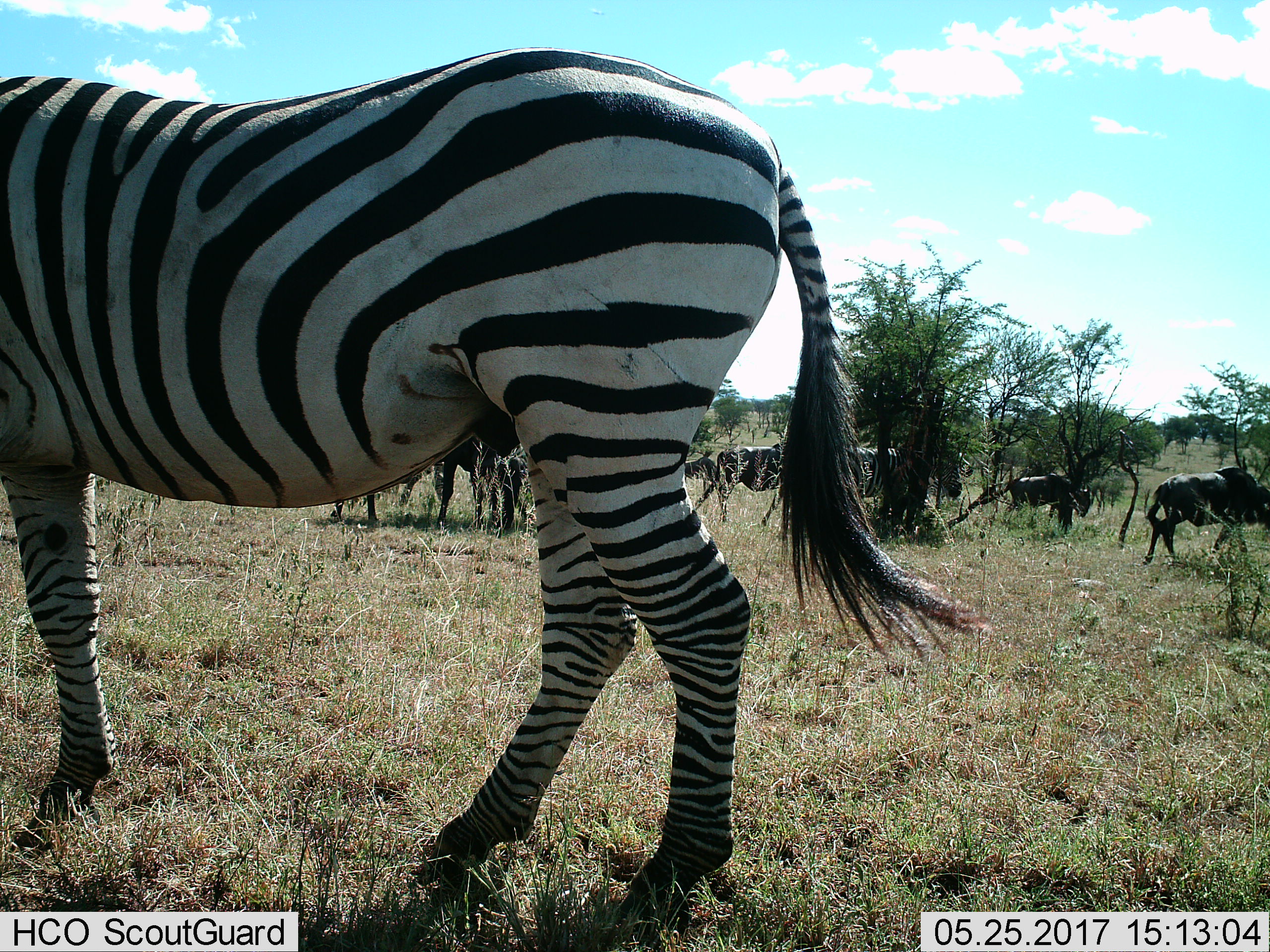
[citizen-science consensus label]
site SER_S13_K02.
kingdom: Animalia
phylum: Chordata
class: Mammalia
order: Perissodactyla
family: Equidae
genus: Equus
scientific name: Equus quagga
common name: plains zebra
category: zebraplains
Zebraplains (plains zebra) (Equus quagga), count 2. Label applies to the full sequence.